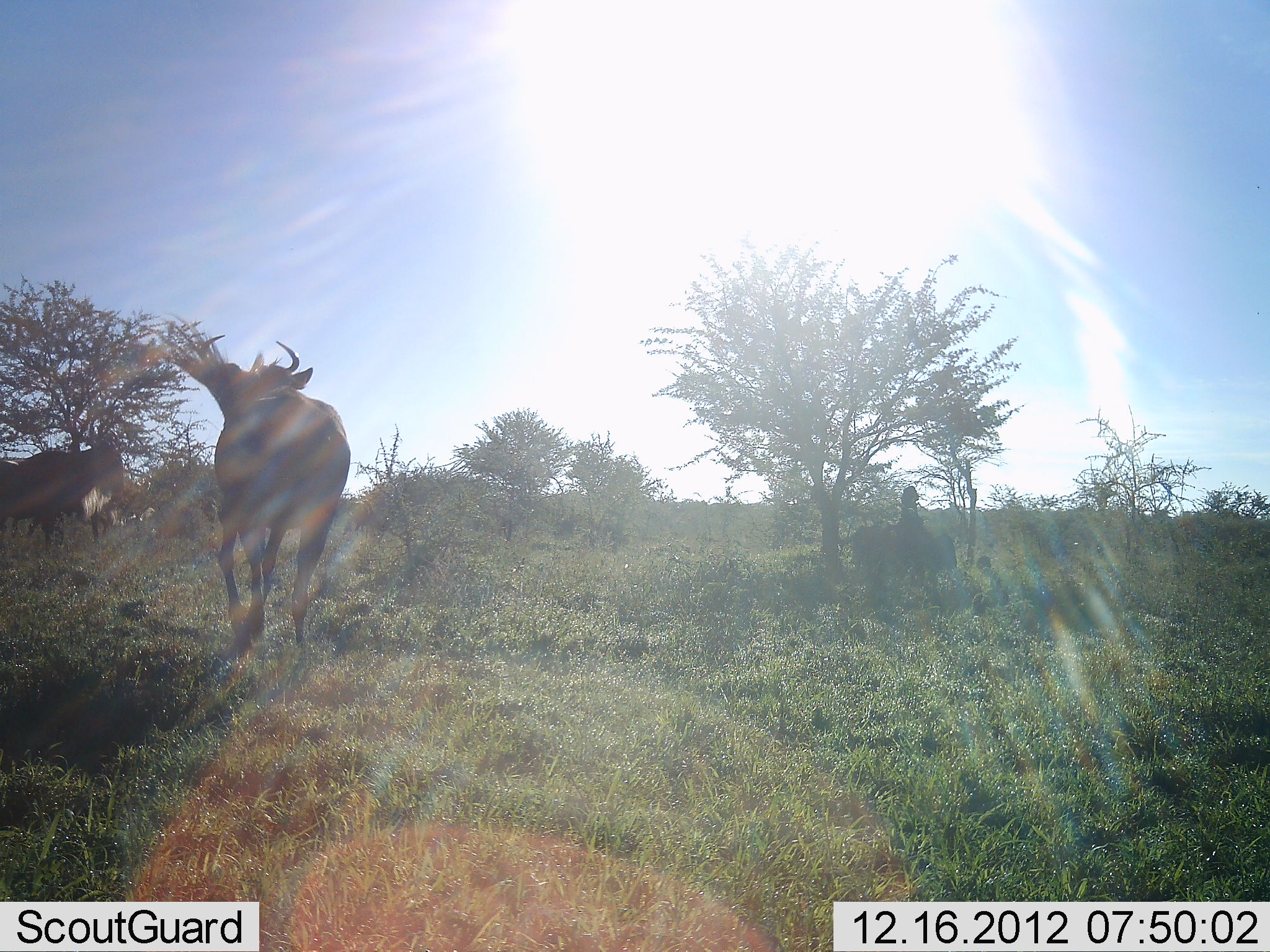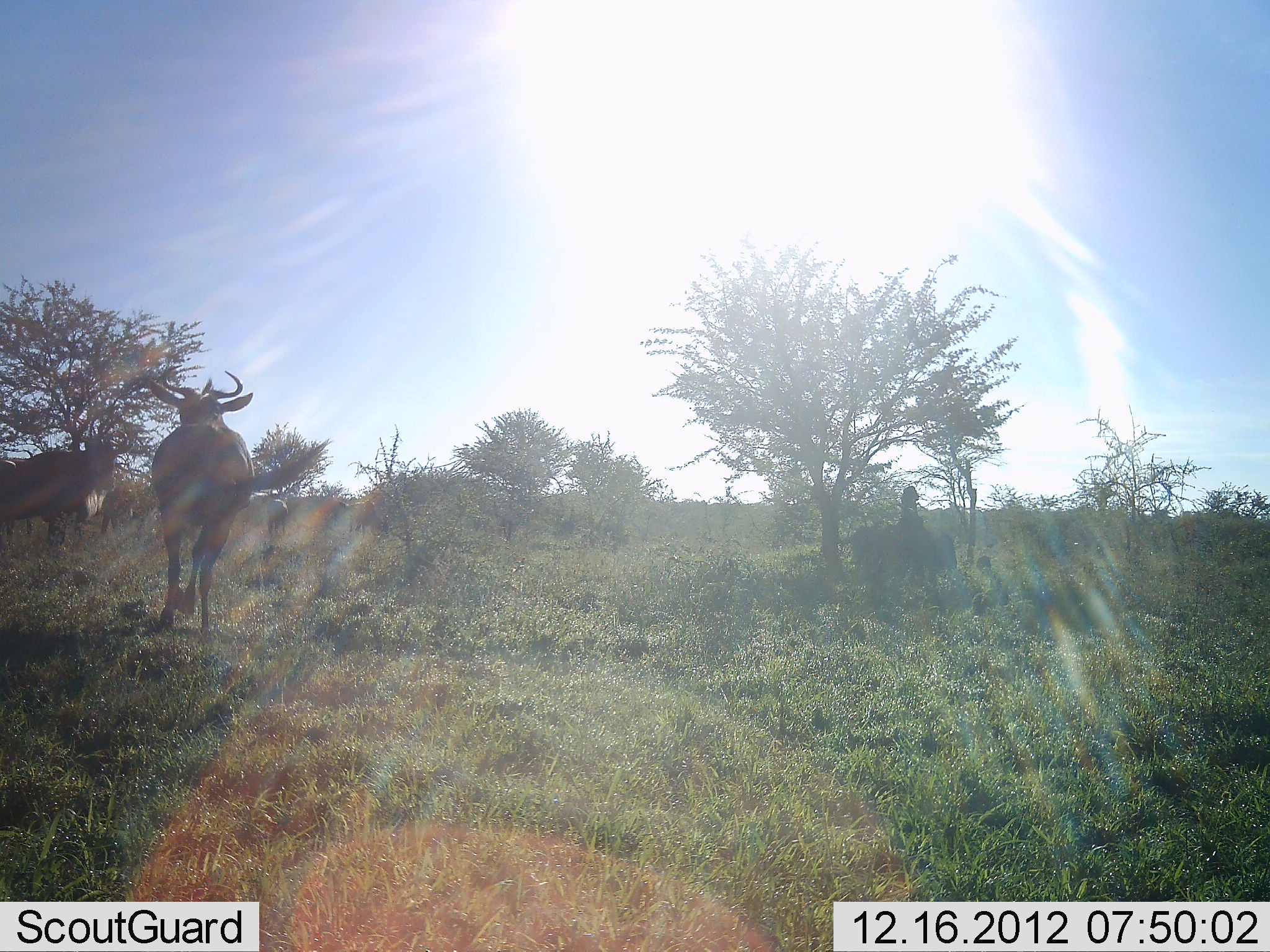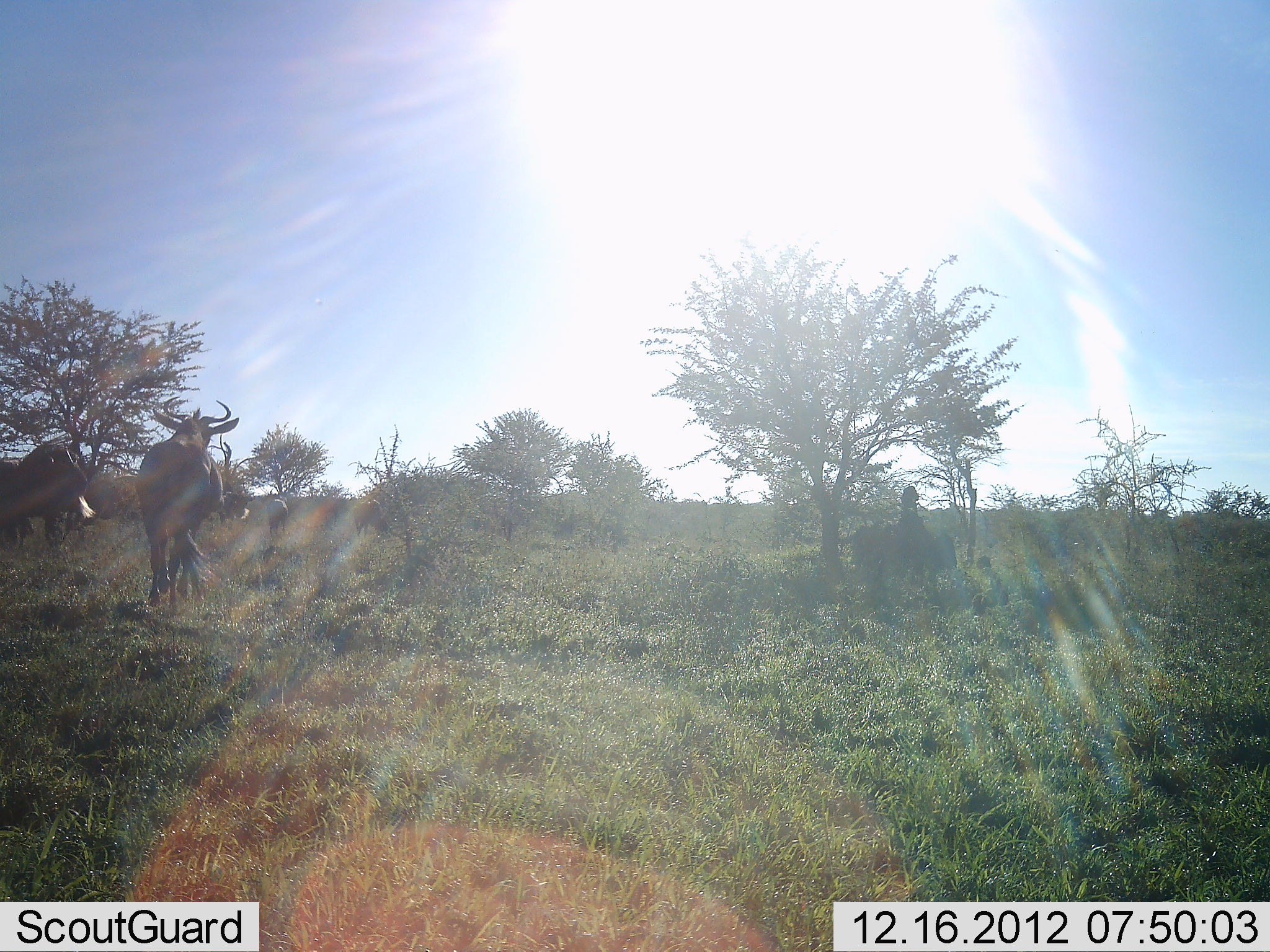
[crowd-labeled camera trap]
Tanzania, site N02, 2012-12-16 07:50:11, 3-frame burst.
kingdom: Animalia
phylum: Chordata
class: Mammalia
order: Artiodactyla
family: Bovidae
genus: Connochaetes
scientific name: Connochaetes taurinus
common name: blue wildebeest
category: wildebeest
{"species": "wildebeest (blue wildebeest) (Connochaetes taurinus)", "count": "2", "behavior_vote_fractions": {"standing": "44%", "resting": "8%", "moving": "76%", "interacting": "0%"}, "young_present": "0%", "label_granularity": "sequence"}